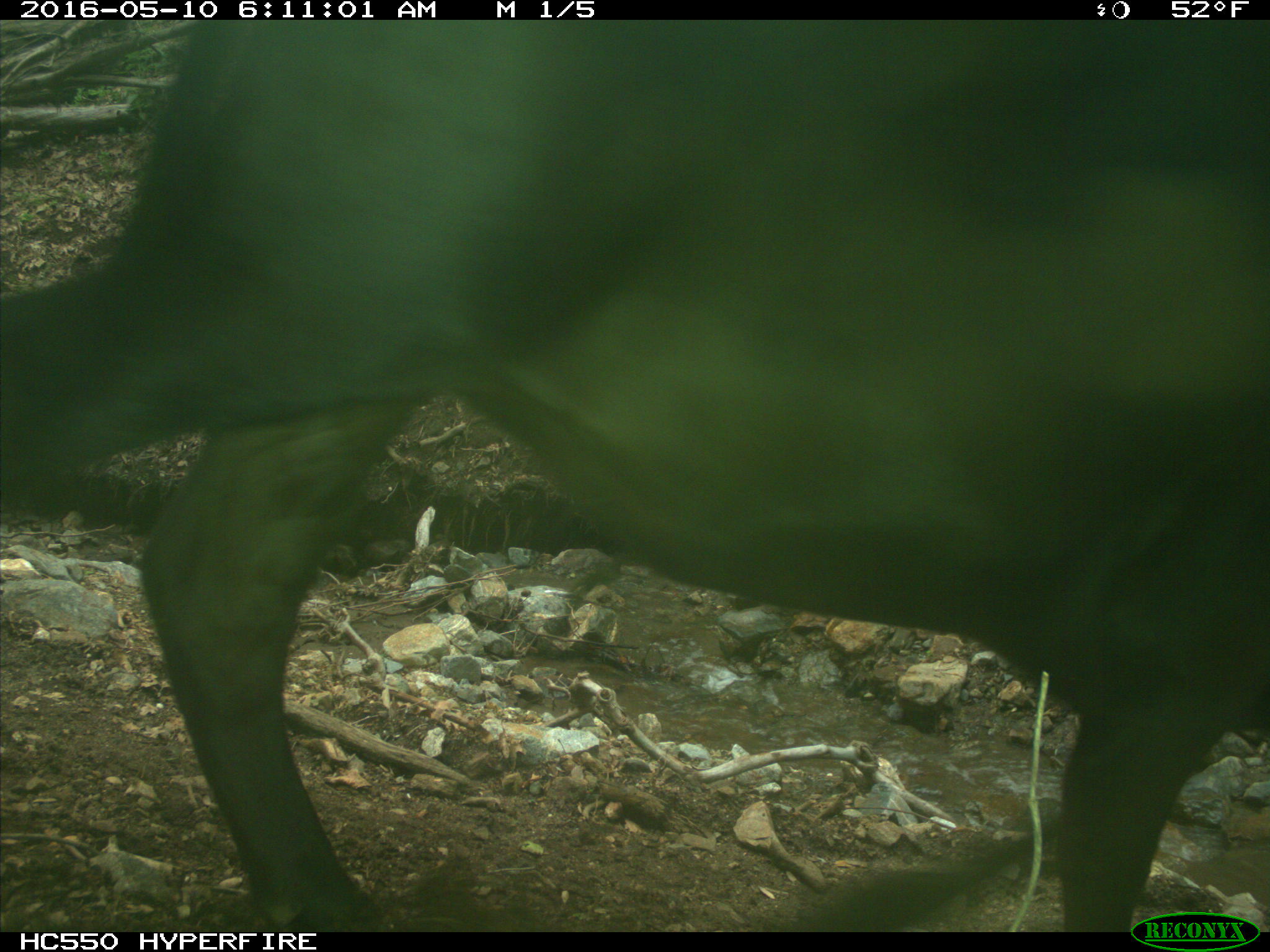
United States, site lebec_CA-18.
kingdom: Animalia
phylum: Chordata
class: Mammalia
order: Artiodactyla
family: Bovidae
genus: Bos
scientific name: Bos taurus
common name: domestic cow